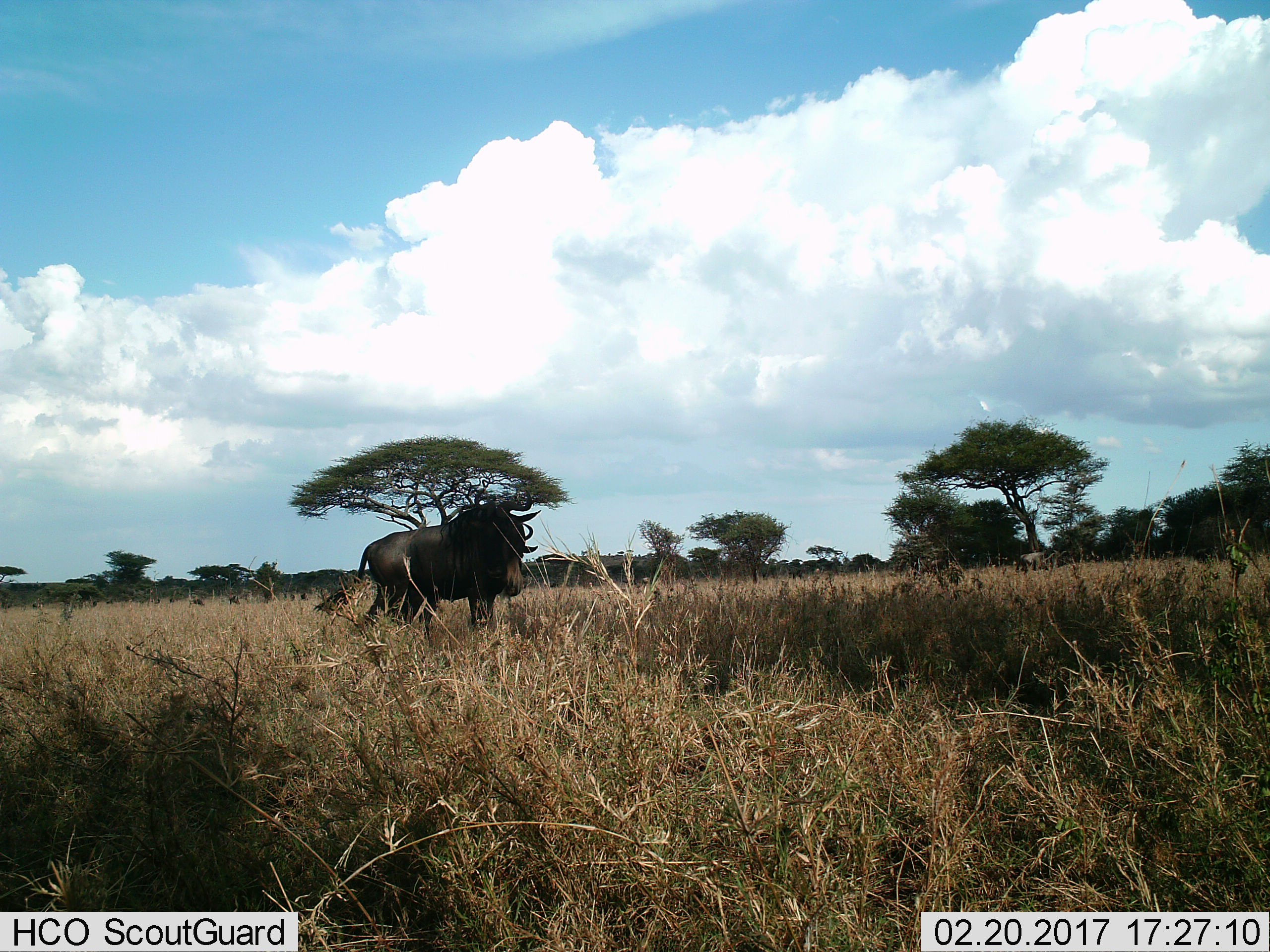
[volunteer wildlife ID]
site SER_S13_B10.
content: unidentified animal